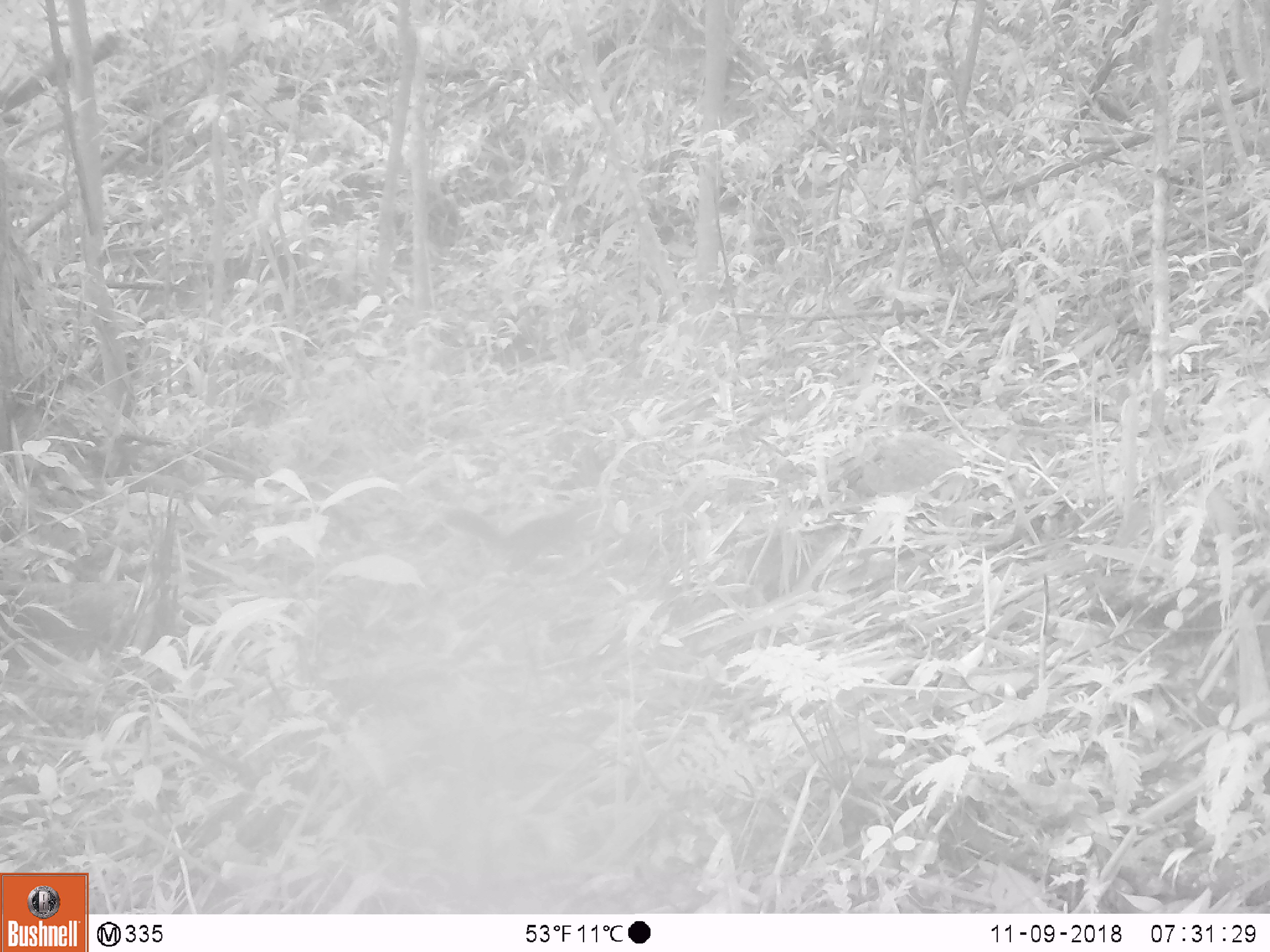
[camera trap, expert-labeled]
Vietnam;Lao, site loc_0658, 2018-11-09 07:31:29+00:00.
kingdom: Animalia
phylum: Chordata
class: Mammalia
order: Rodentia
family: Muridae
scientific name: Muridae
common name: old-world mice and rats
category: unidentified murid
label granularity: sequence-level